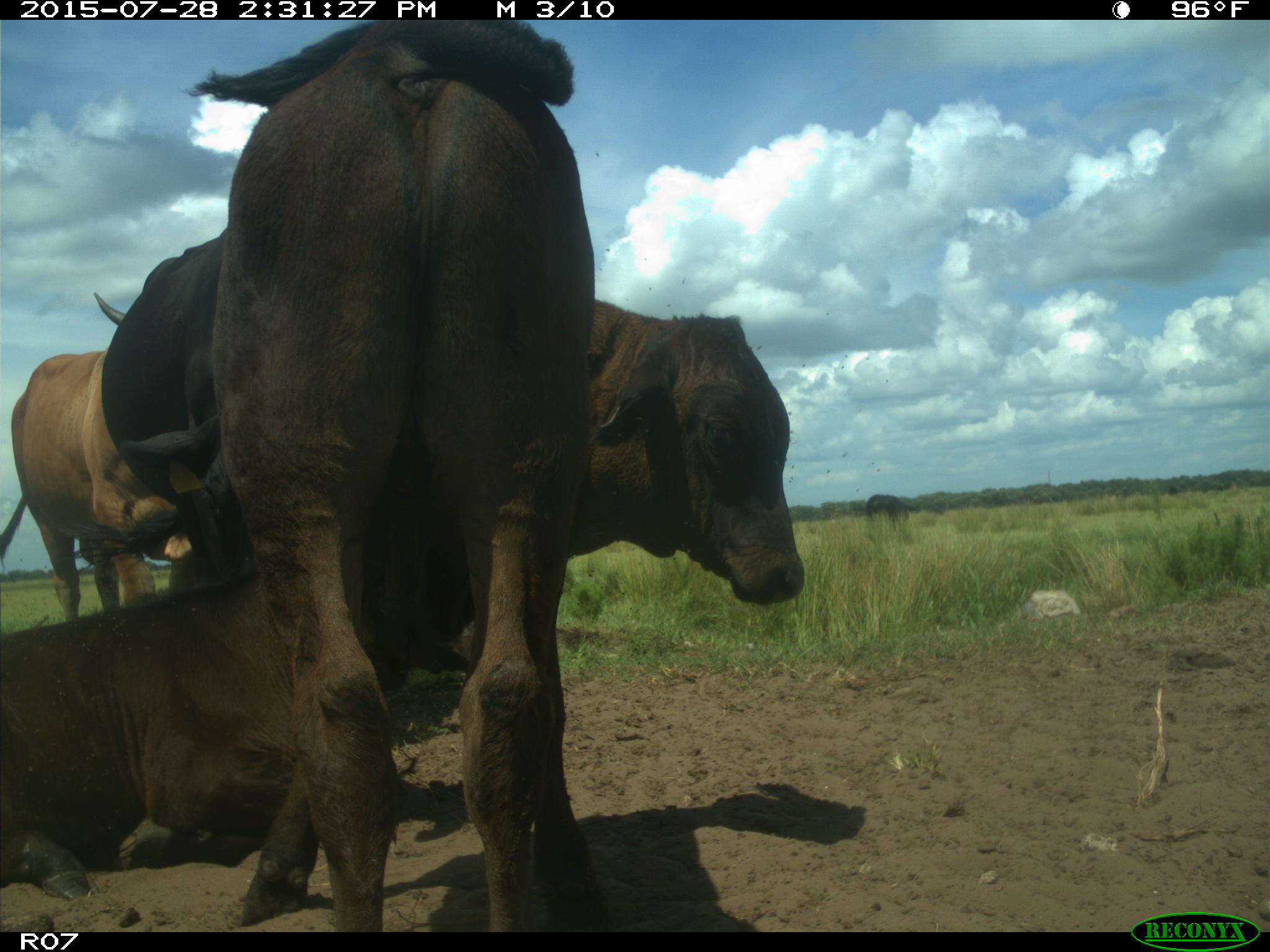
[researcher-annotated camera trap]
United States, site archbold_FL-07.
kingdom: Animalia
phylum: Chordata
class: Mammalia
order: Artiodactyla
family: Bovidae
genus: Bos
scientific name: Bos taurus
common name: domestic cow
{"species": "Bos taurus (domestic cow)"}